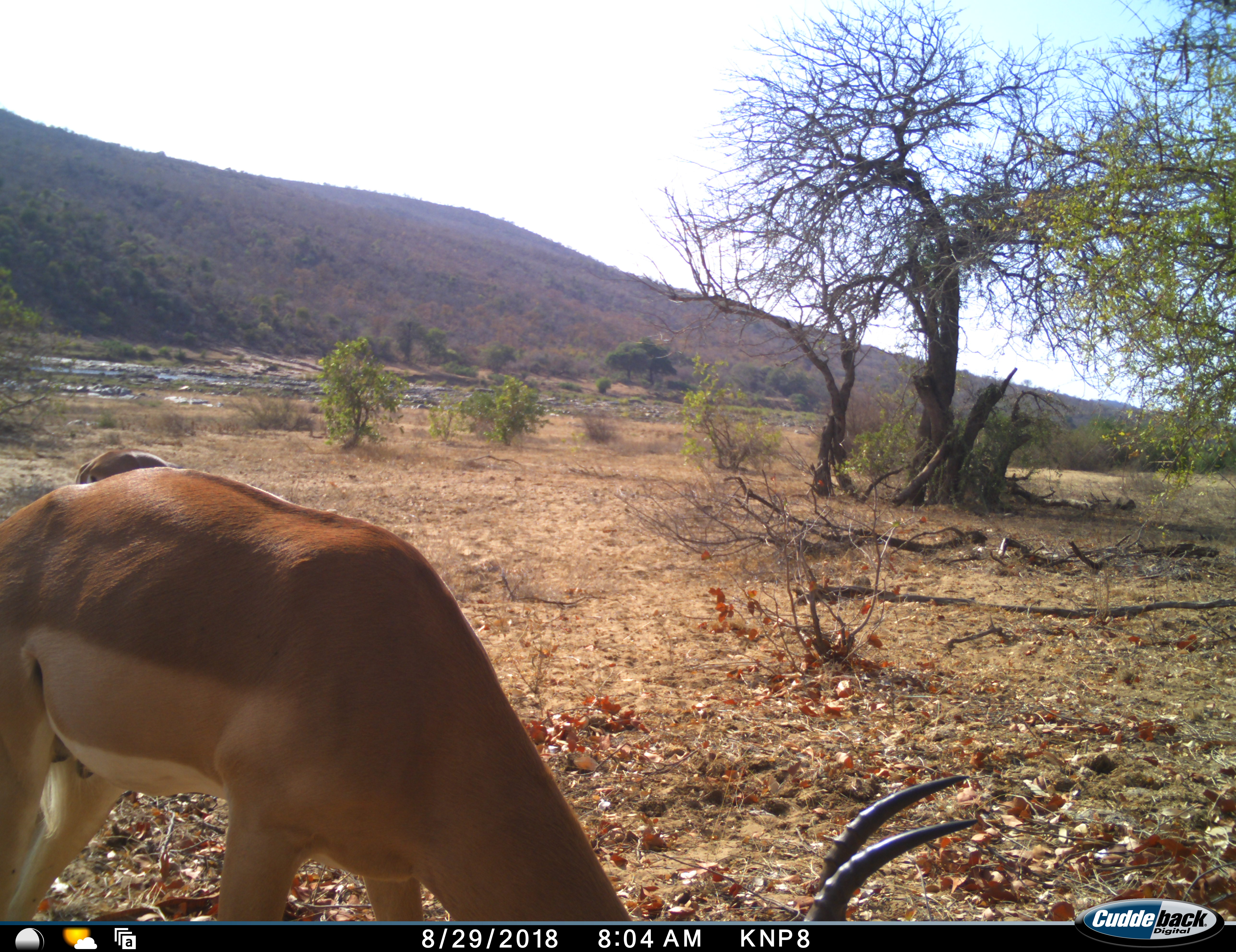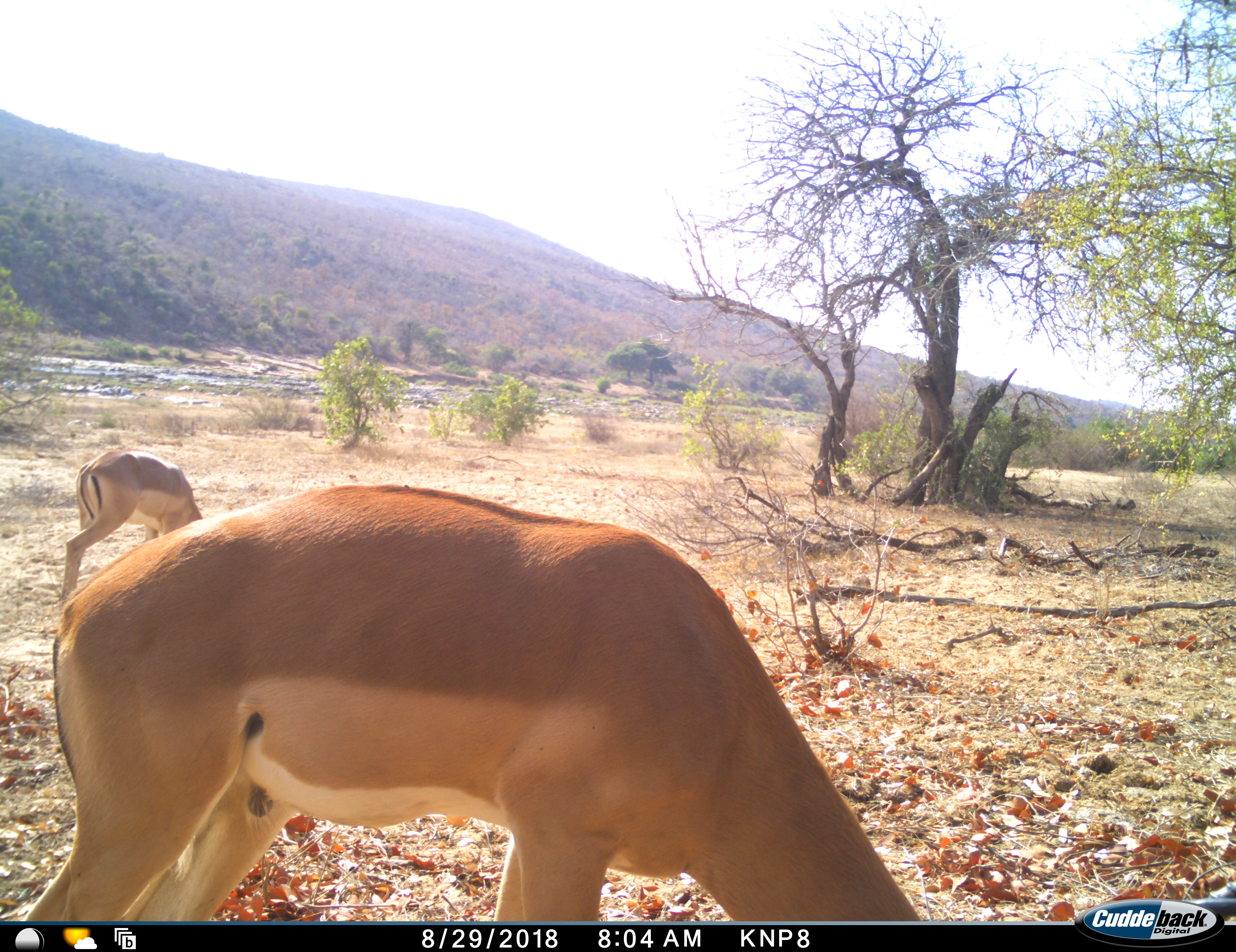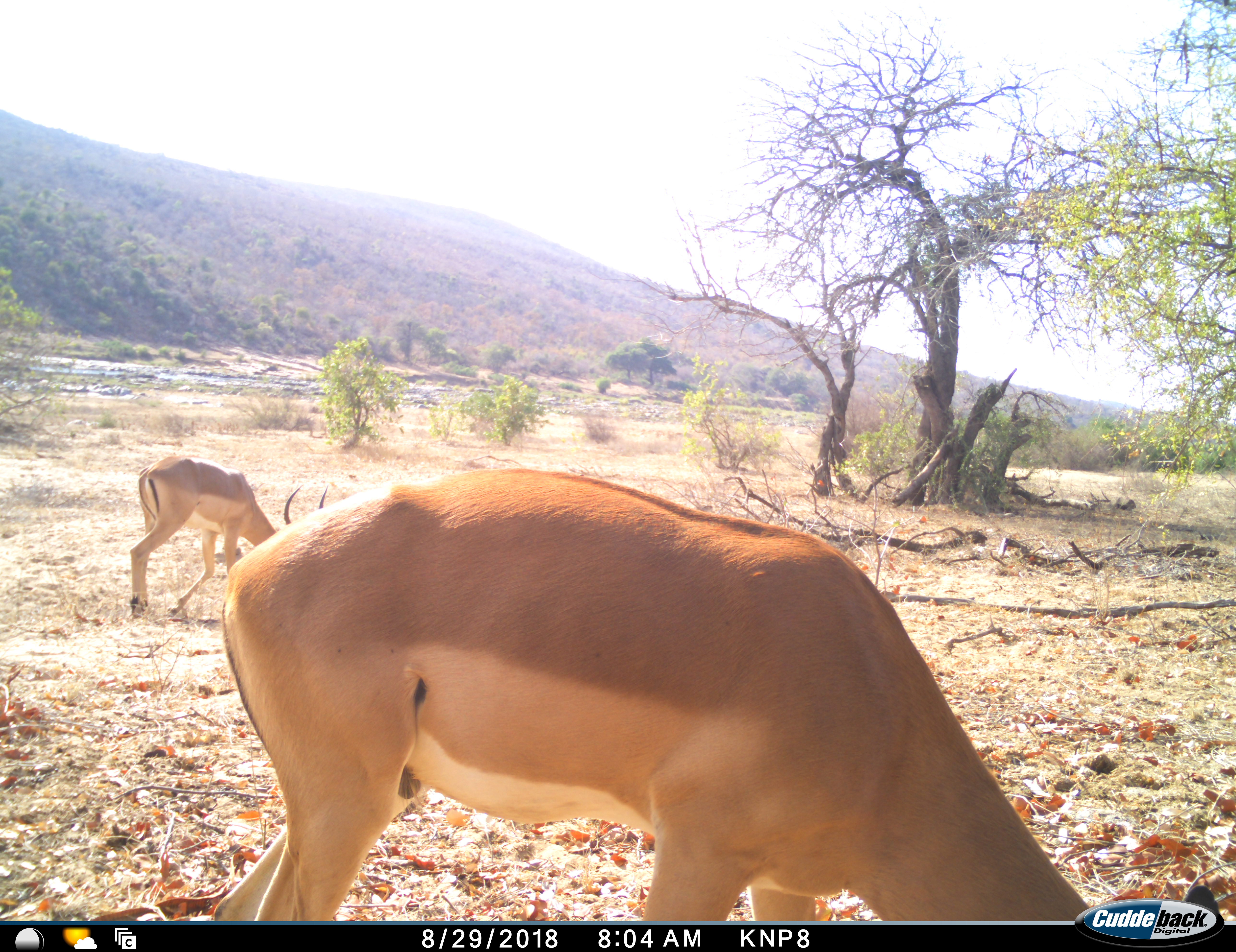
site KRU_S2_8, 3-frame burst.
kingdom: Animalia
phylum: Chordata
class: Mammalia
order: Artiodactyla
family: Bovidae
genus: Aepyceros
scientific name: Aepyceros melampus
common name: impala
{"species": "impala (Aepyceros melampus)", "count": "1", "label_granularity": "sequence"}